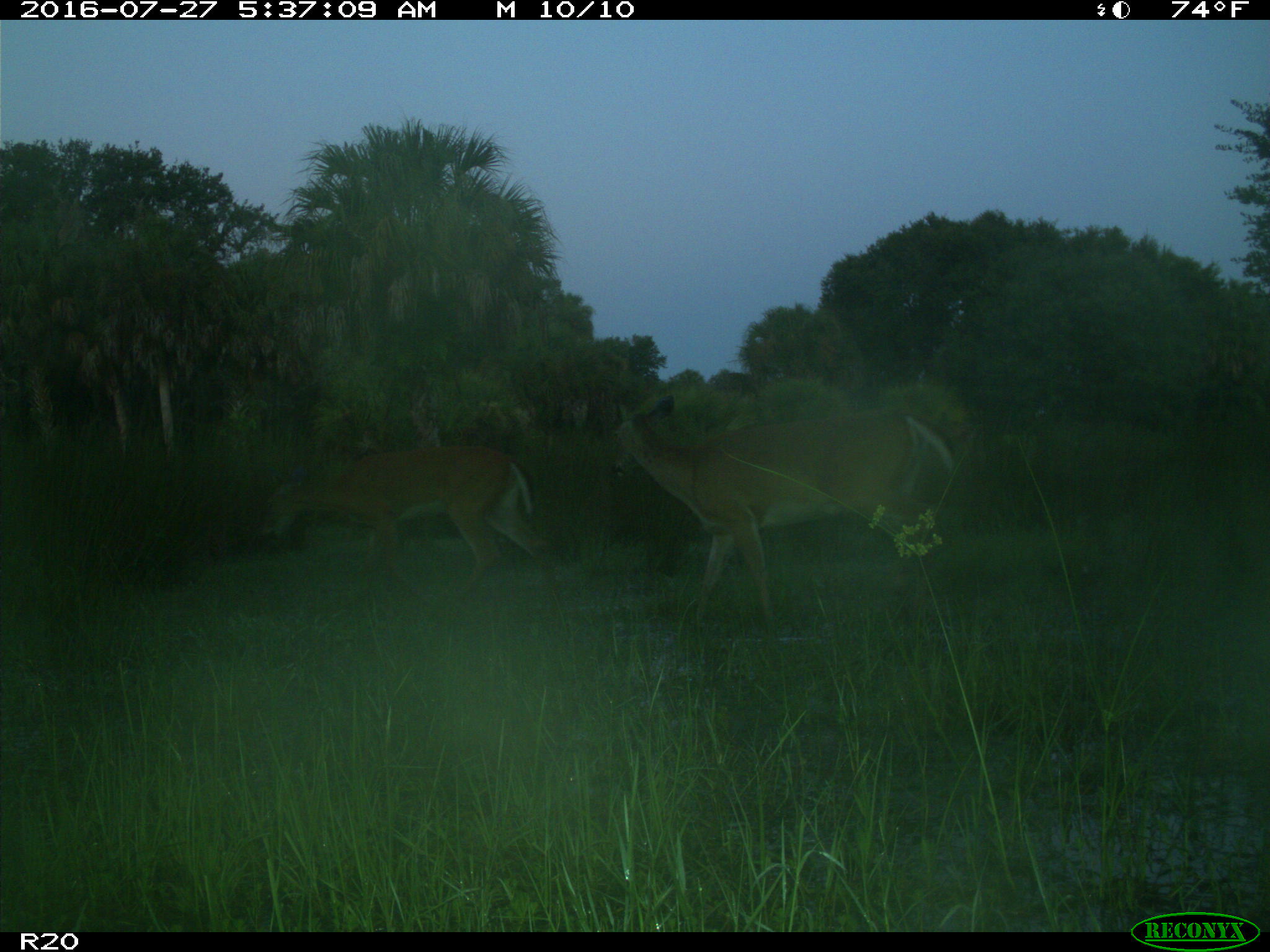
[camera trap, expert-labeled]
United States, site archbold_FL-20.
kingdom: Animalia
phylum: Chordata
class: Mammalia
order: Artiodactyla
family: Cervidae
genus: Odocoileus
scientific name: Odocoileus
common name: deer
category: unidentified deer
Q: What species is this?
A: Unidentified deer (deer) (Odocoileus).